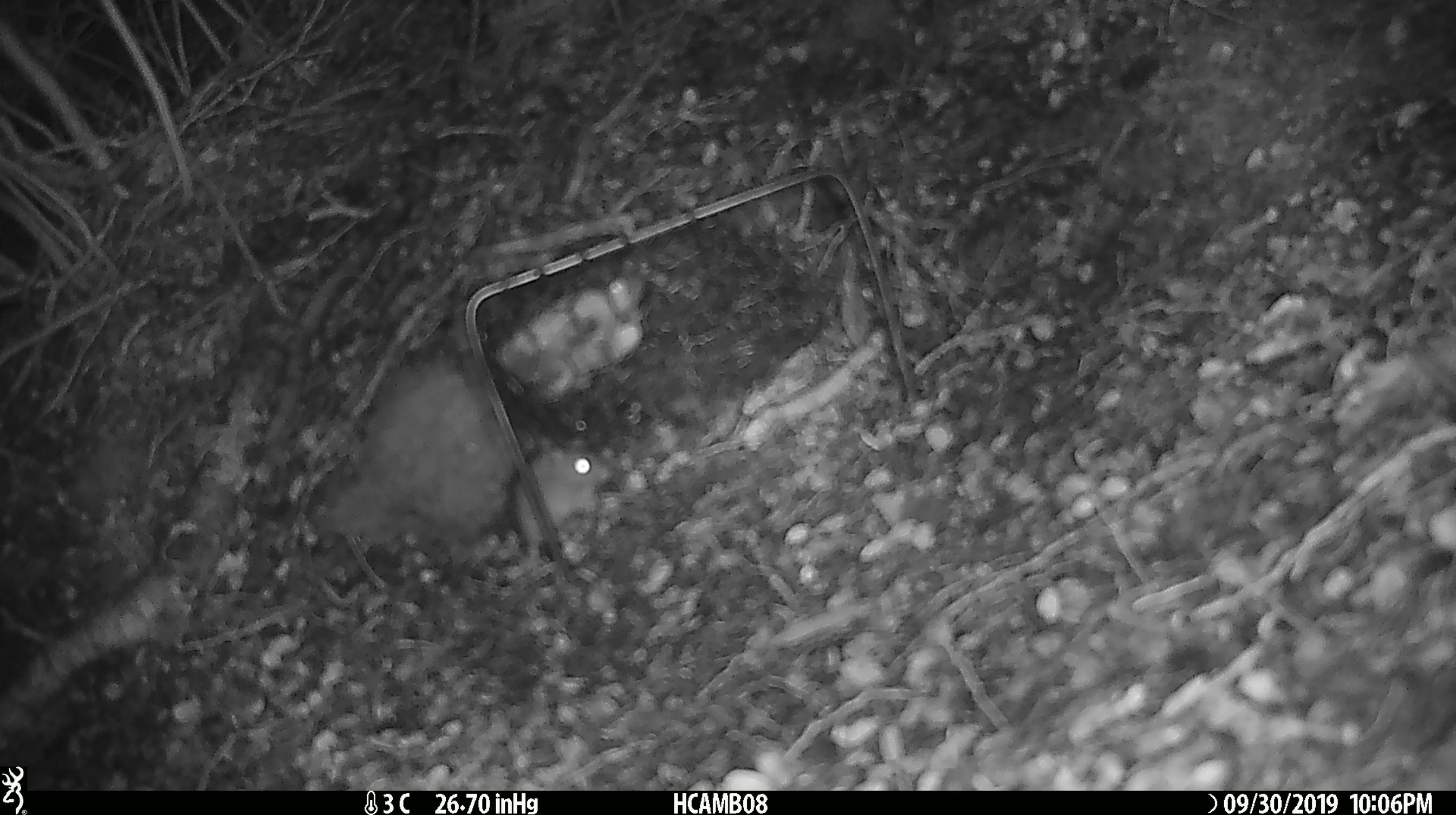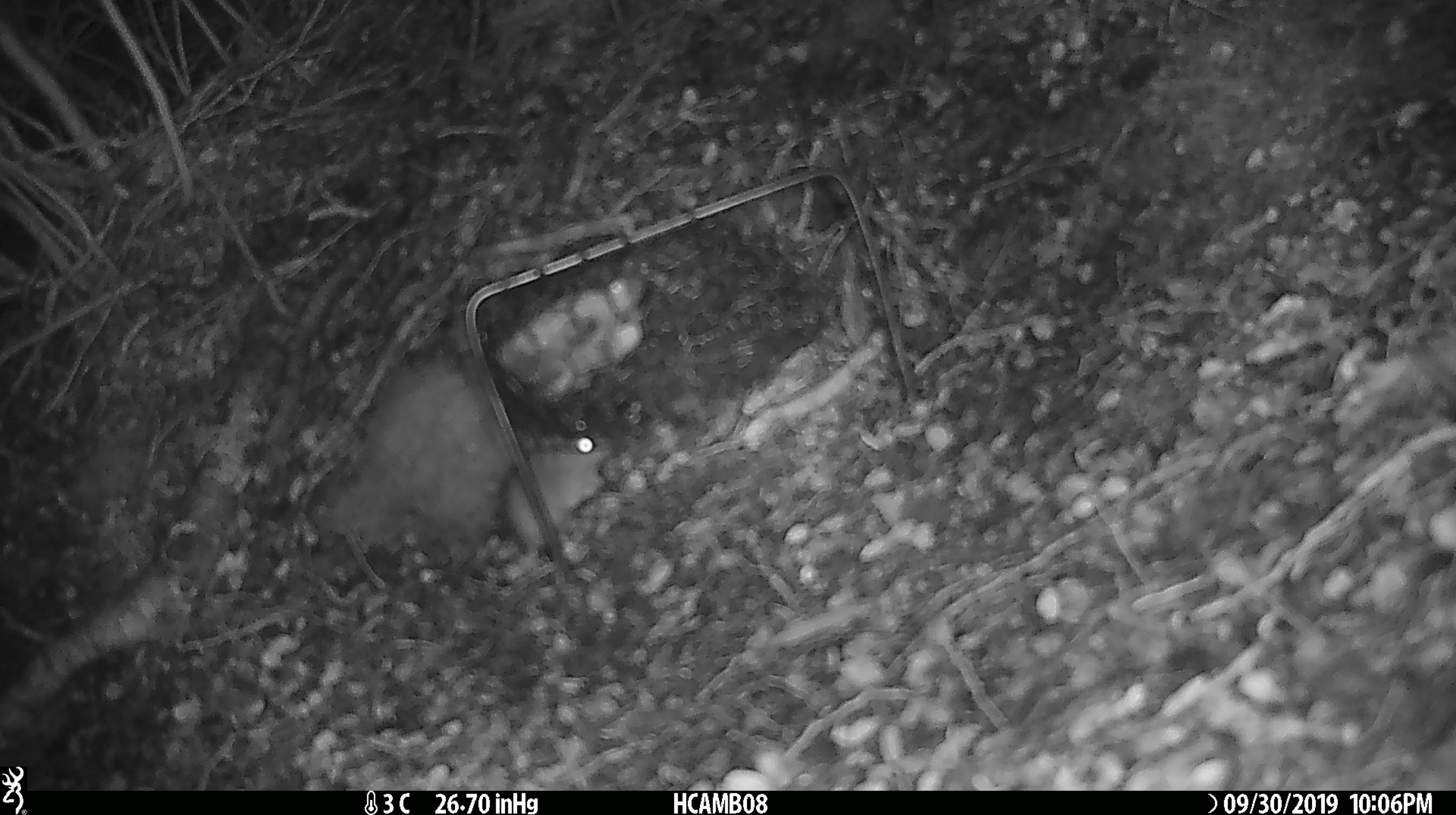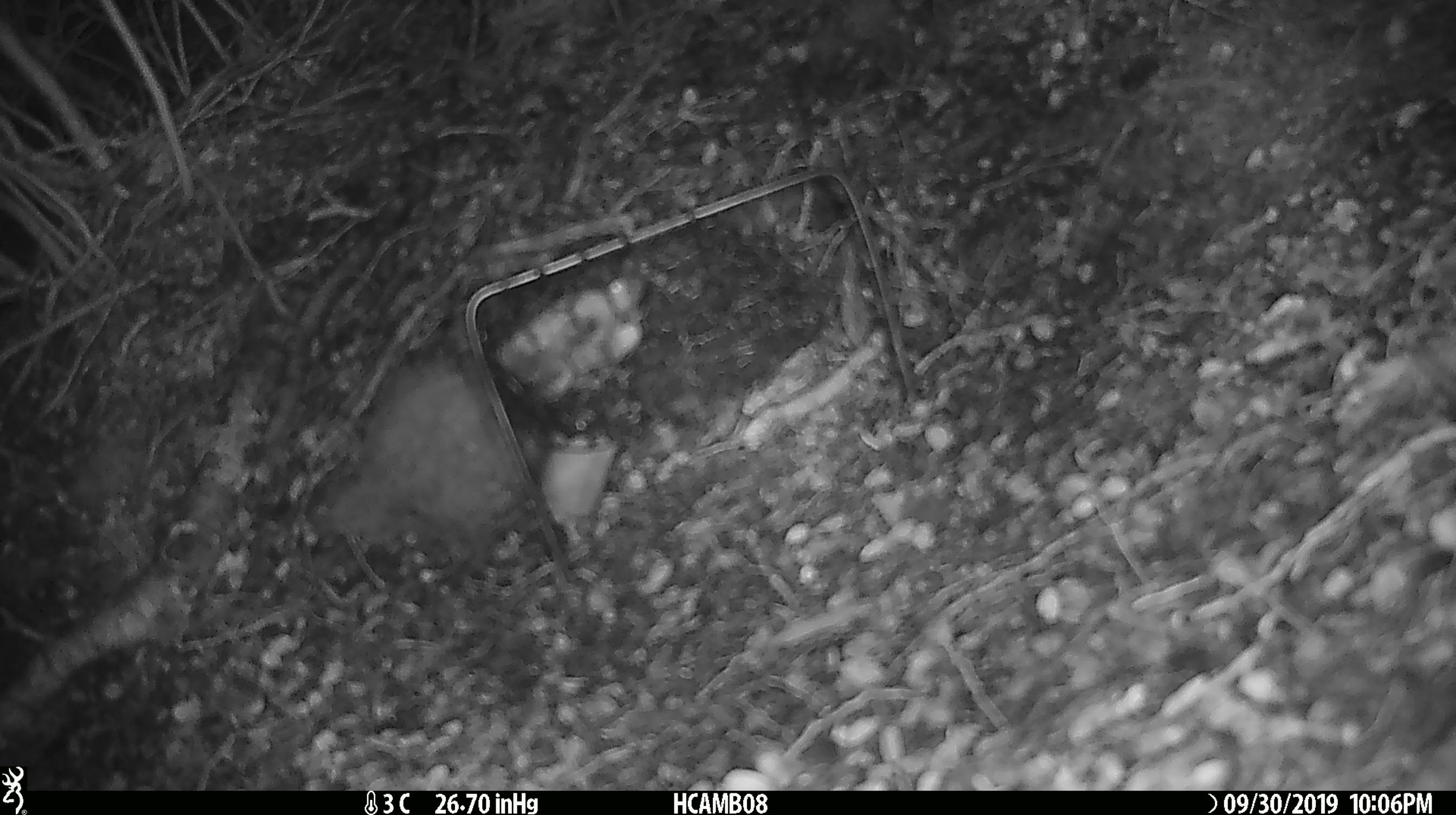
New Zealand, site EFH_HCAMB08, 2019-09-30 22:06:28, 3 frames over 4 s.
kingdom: Animalia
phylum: Chordata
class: Mammalia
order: Rodentia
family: Muridae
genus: Mus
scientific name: Mus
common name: mouse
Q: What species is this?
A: Mouse (Mus).